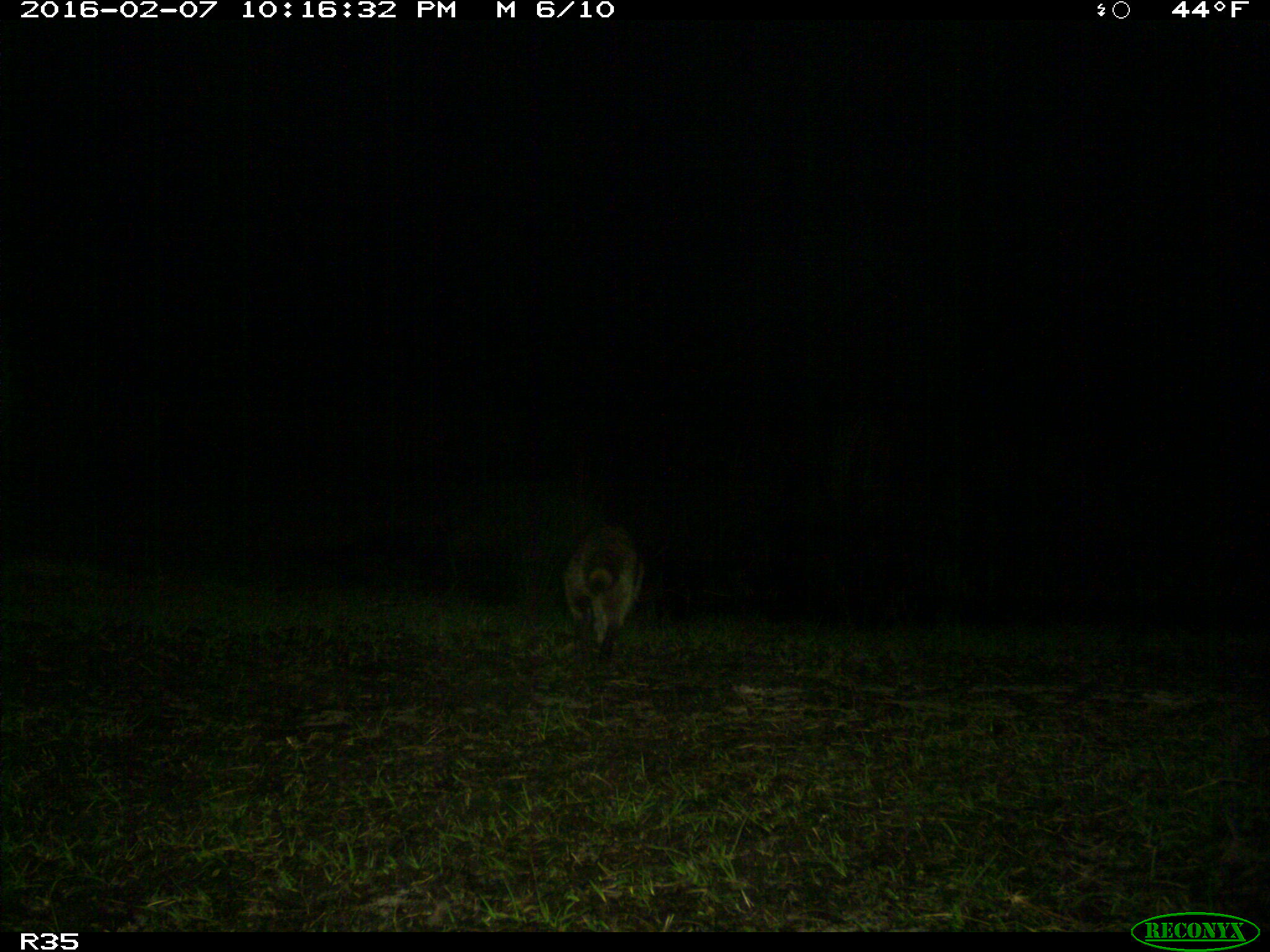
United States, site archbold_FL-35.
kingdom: Animalia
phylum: Chordata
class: Mammalia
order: Carnivora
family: Procyonidae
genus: Procyon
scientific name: Procyon lotor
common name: common raccoon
Procyon lotor (common raccoon).